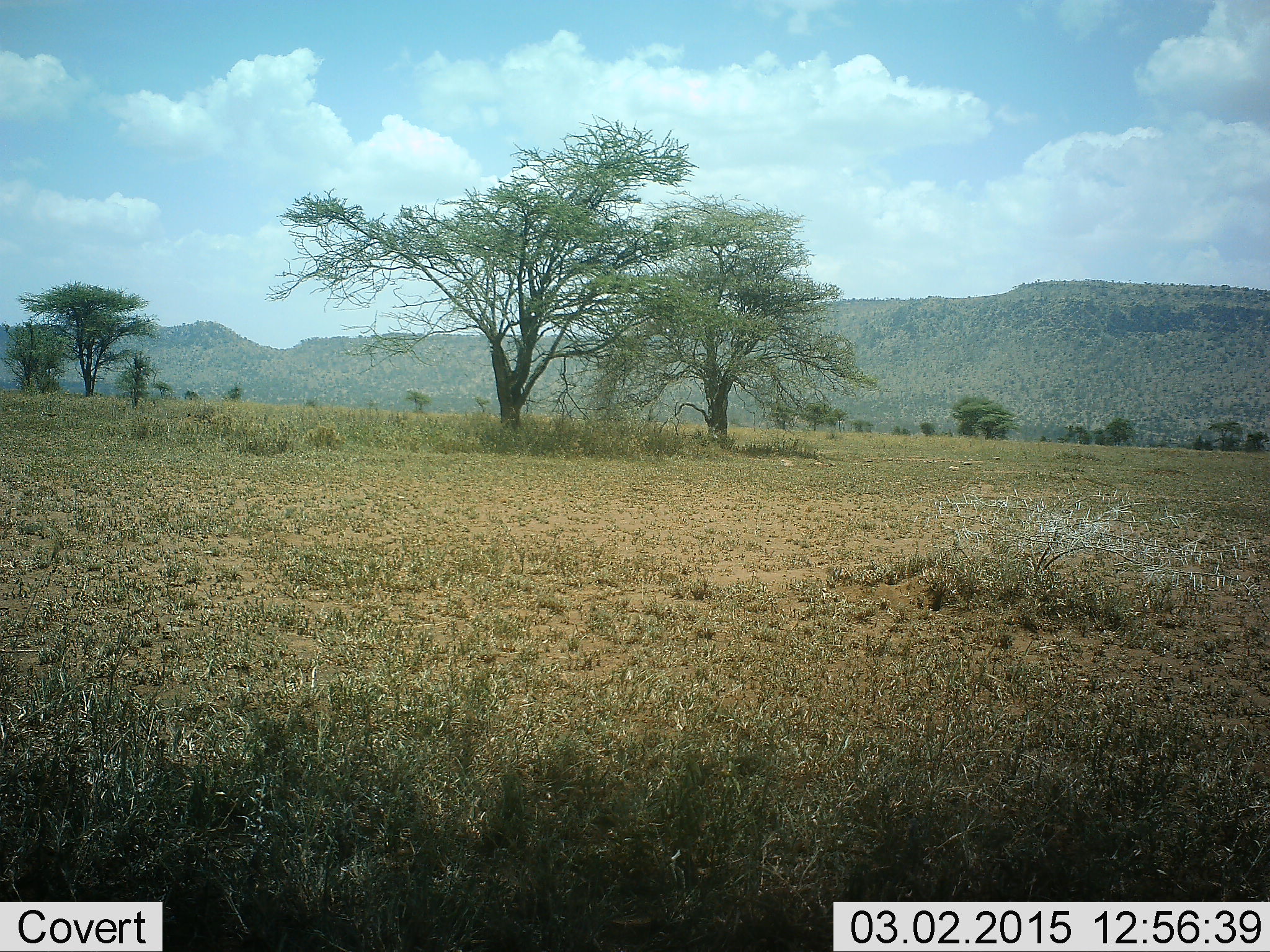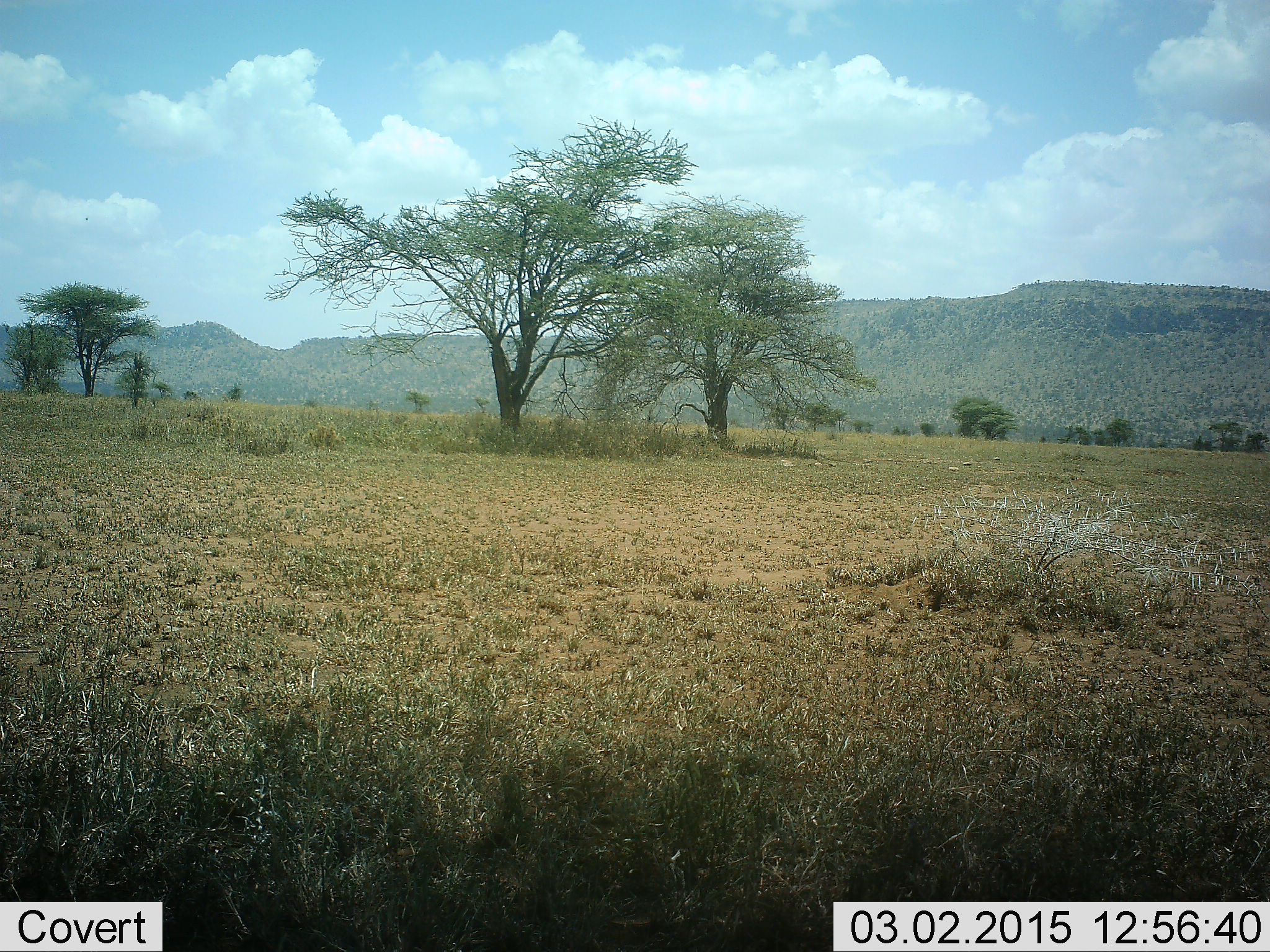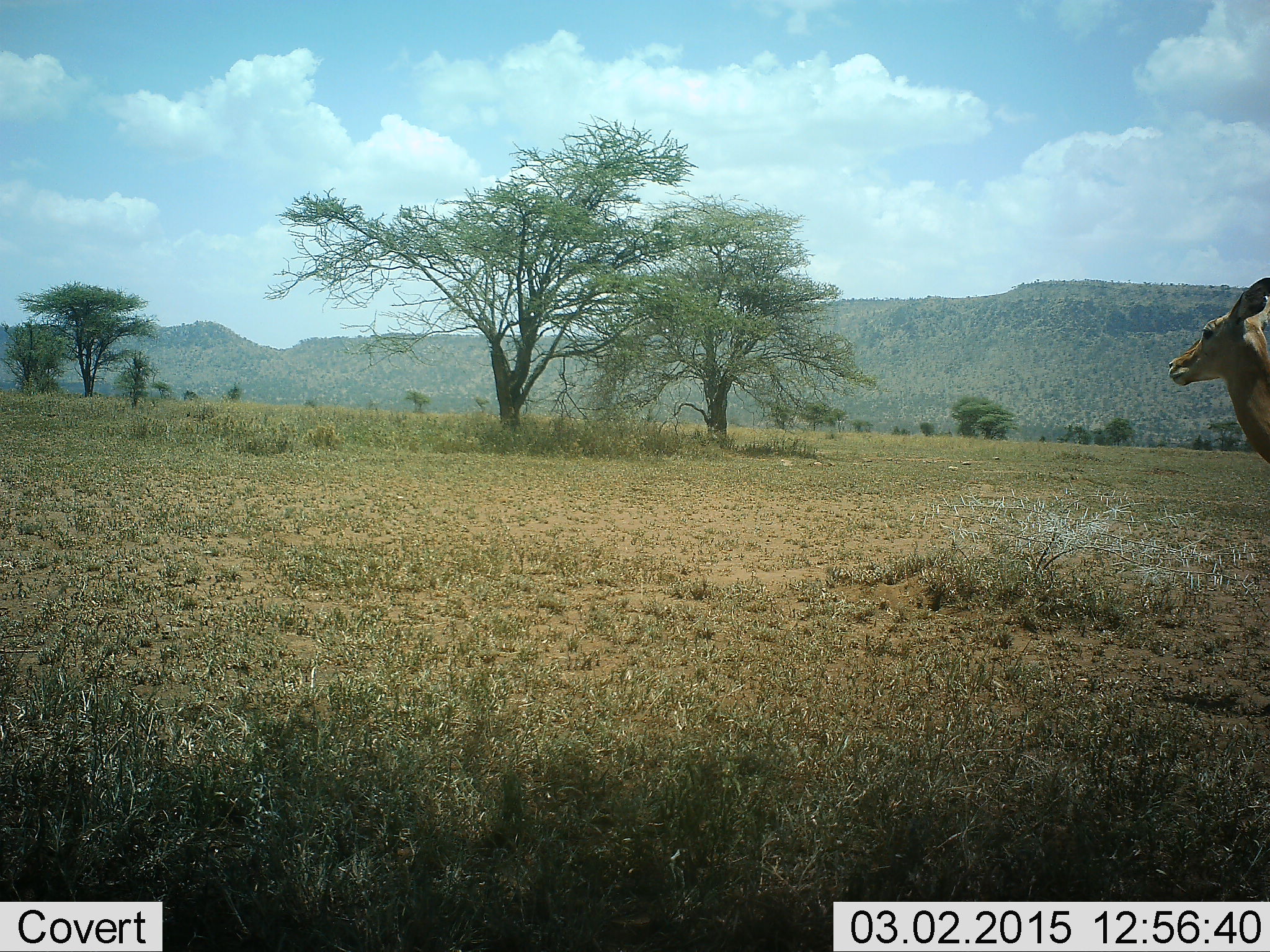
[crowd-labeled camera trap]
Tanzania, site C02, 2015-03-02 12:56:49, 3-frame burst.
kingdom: Animalia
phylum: Chordata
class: Mammalia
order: Artiodactyla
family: Bovidae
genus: Aepyceros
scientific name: Aepyceros melampus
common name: impala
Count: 1.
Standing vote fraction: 40%.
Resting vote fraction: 0%.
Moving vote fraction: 80%.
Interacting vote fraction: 0%.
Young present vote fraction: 0%.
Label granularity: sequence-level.